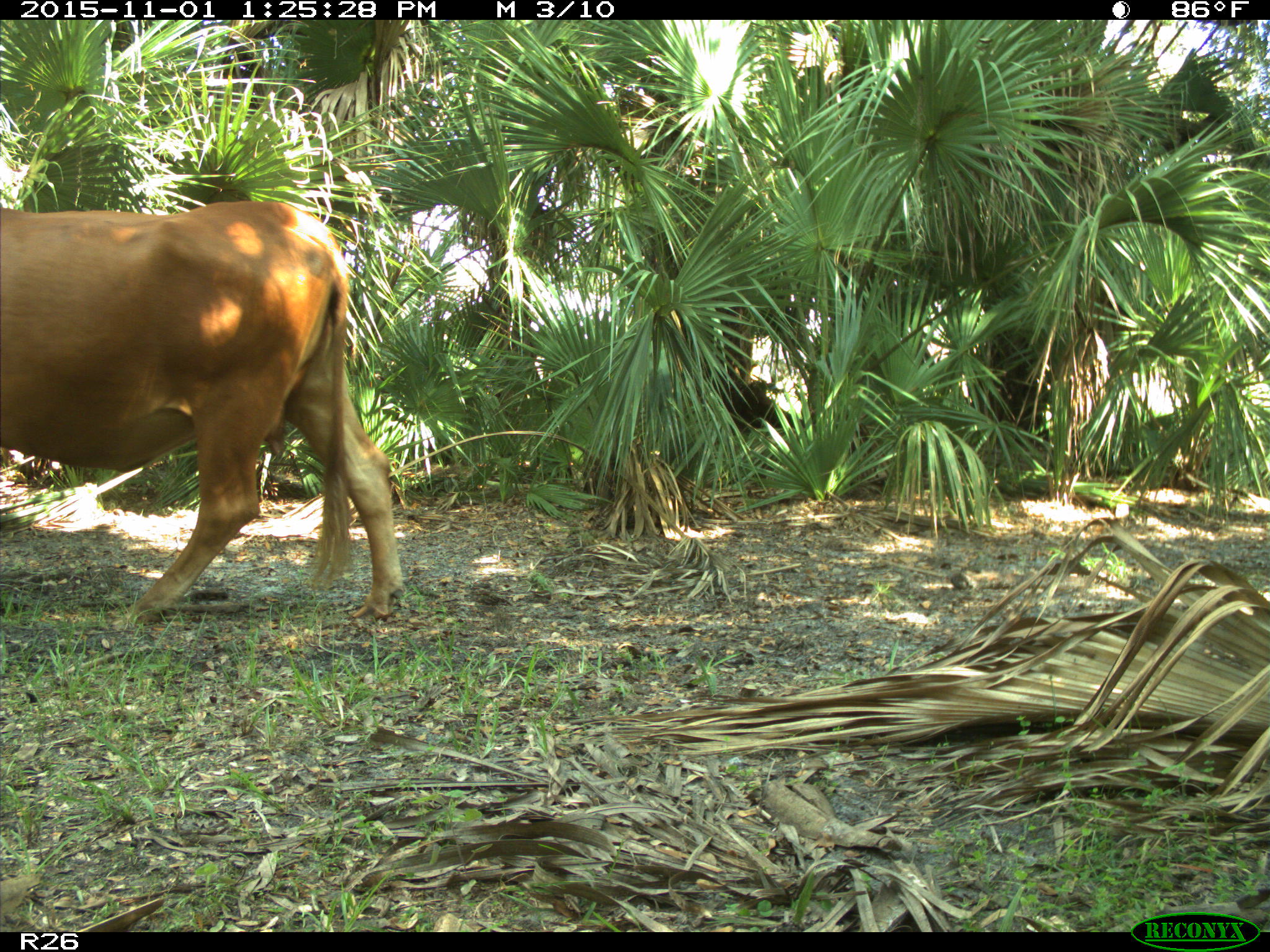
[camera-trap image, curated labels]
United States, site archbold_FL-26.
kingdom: Animalia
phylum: Chordata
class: Mammalia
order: Artiodactyla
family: Bovidae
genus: Bos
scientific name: Bos taurus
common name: domestic cow